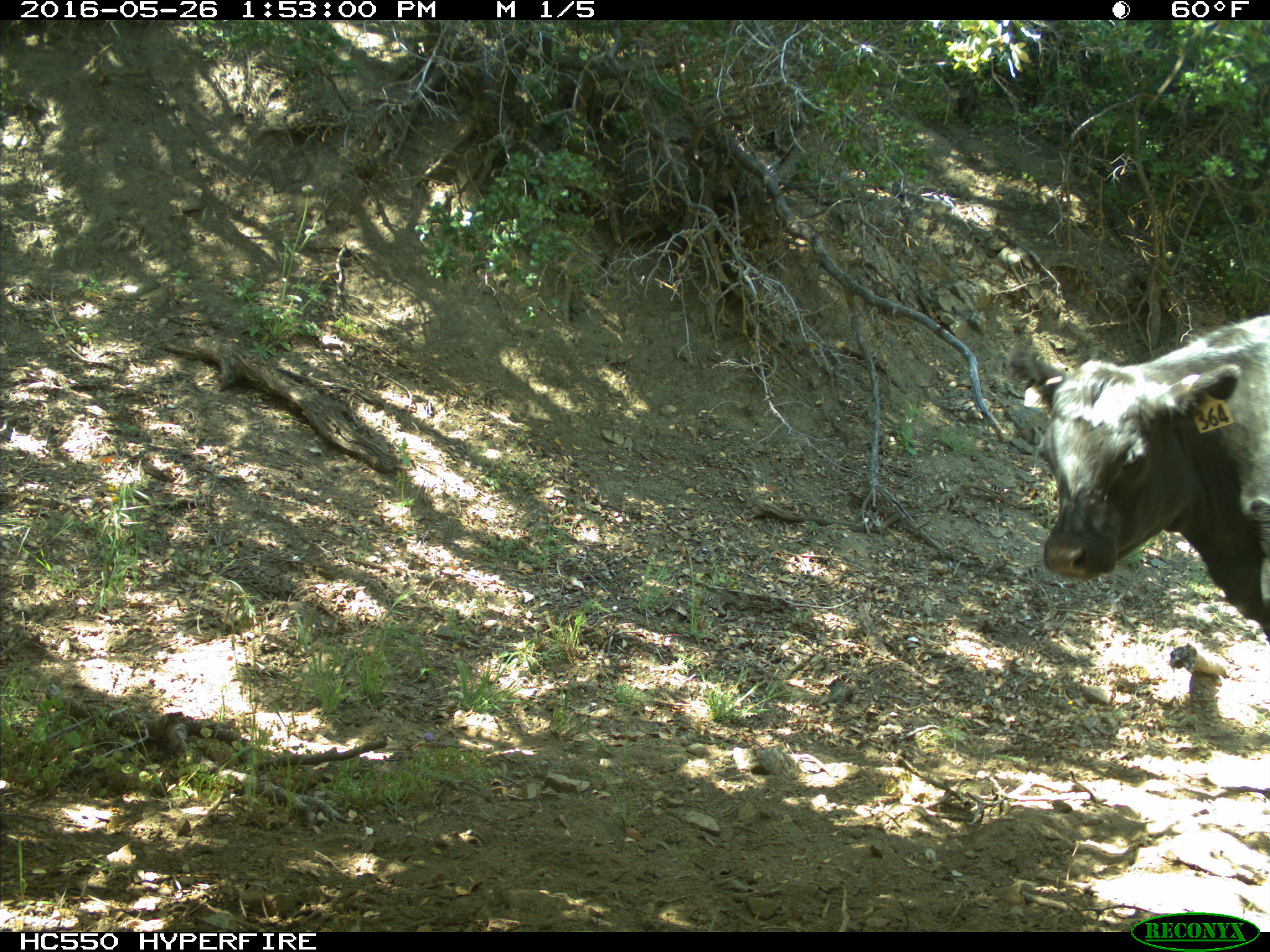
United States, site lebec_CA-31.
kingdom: Animalia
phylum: Chordata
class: Mammalia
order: Artiodactyla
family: Bovidae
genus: Bos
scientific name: Bos taurus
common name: domestic cow